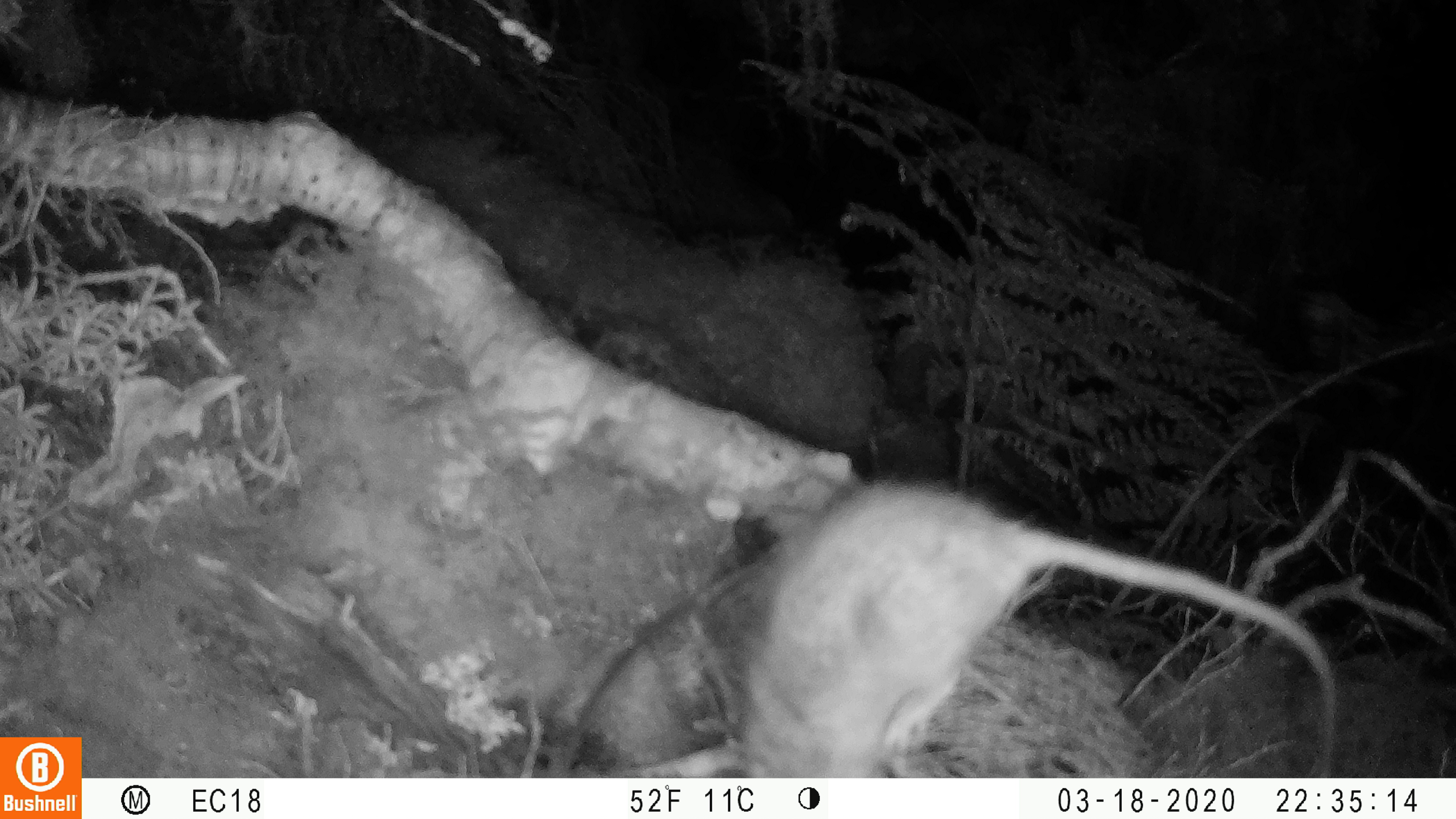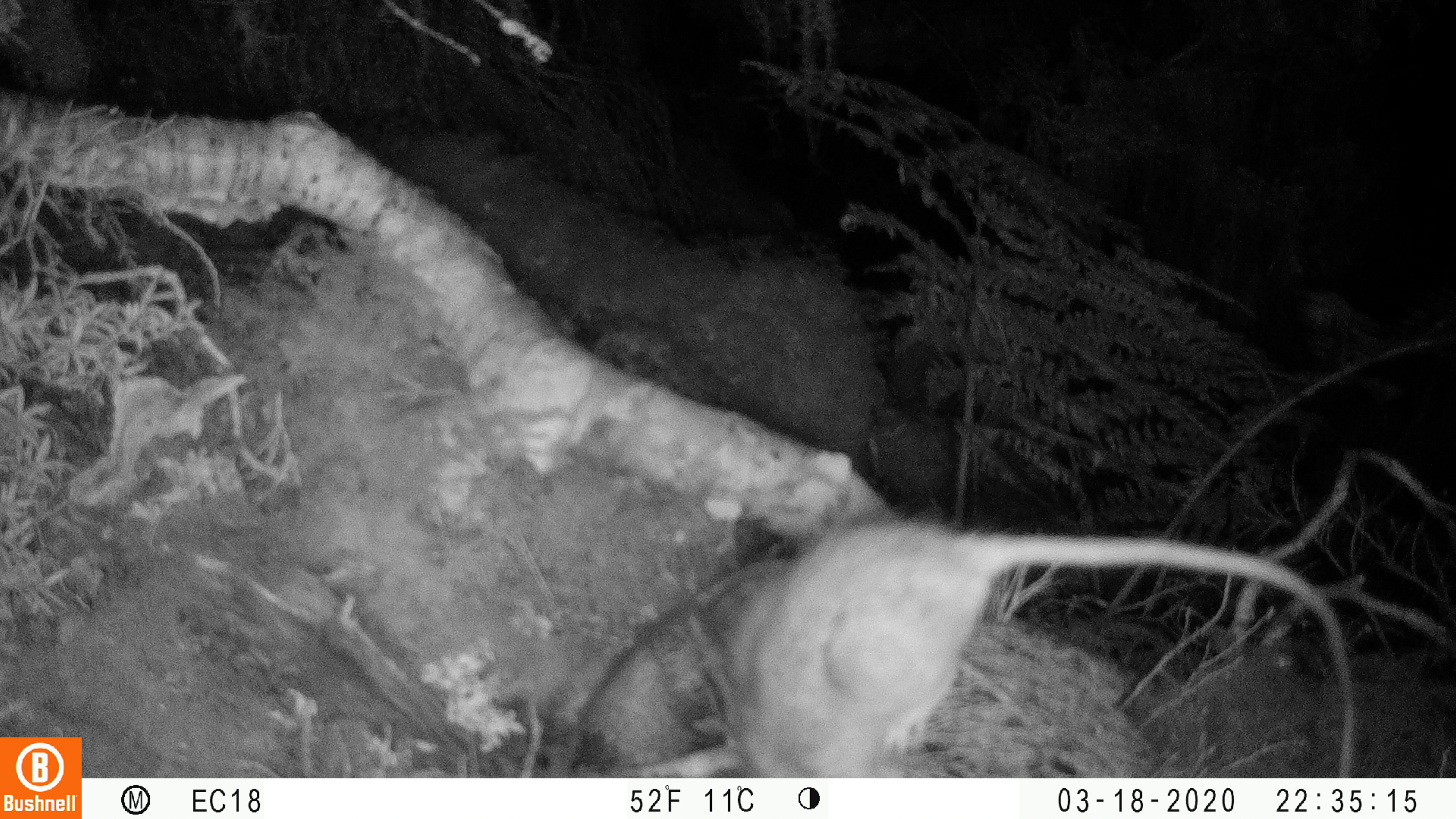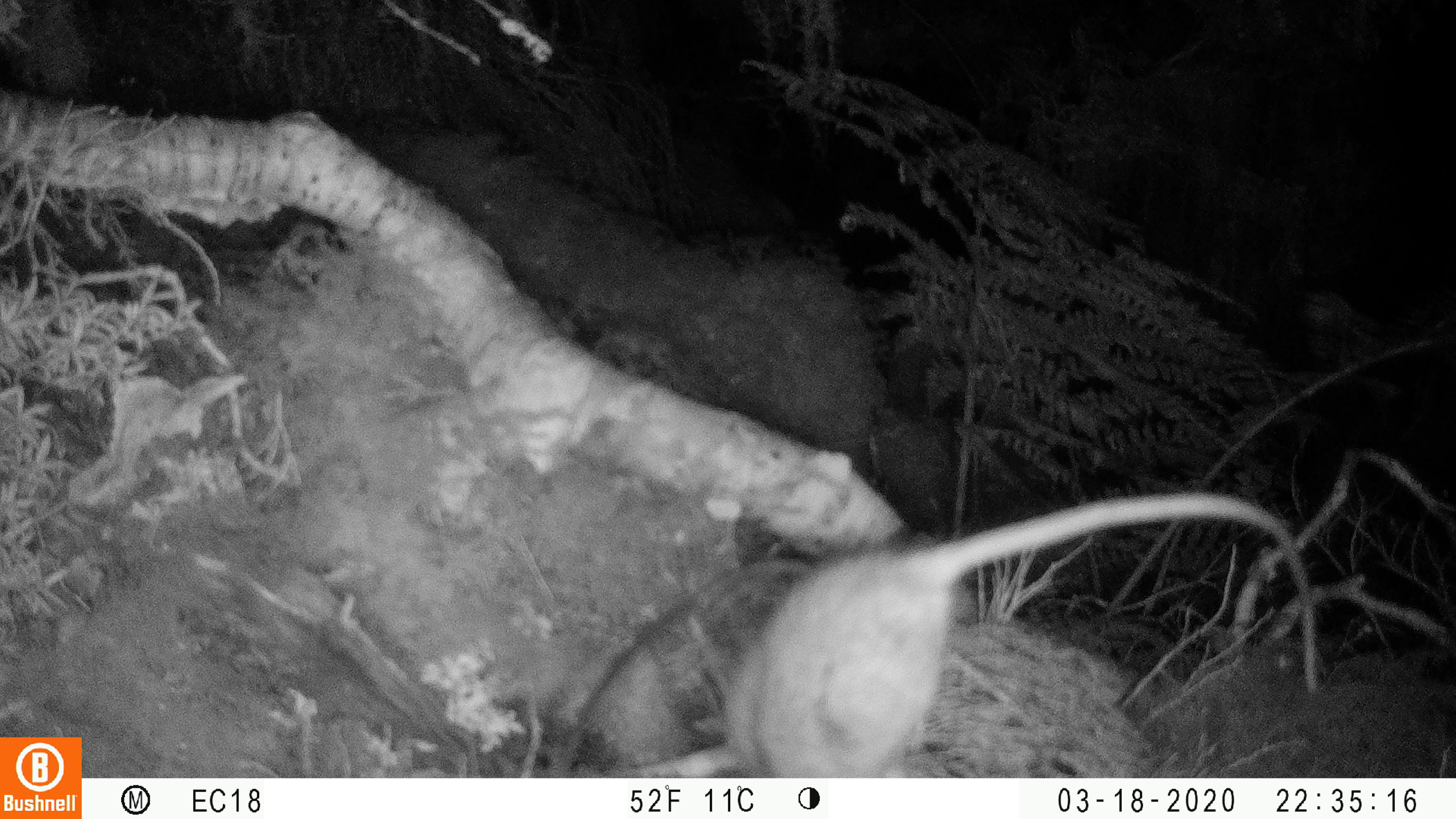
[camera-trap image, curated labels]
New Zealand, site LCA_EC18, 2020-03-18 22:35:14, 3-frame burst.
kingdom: Animalia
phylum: Chordata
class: Mammalia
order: Rodentia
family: Muridae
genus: Rattus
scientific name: Rattus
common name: rat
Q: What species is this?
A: Rat (Rattus).